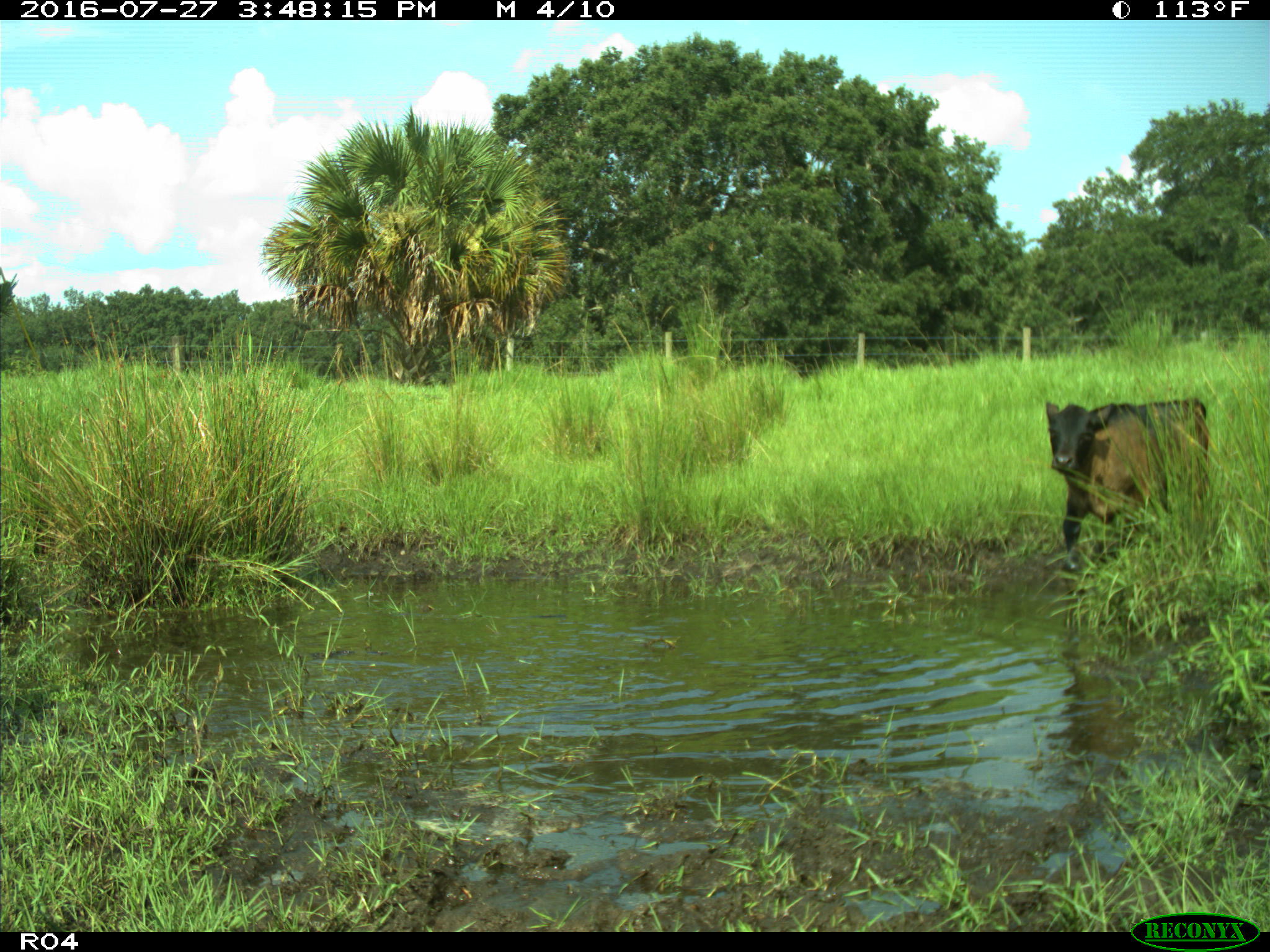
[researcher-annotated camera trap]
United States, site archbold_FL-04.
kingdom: Animalia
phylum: Chordata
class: Mammalia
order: Artiodactyla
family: Bovidae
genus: Bos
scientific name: Bos taurus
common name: domestic cow